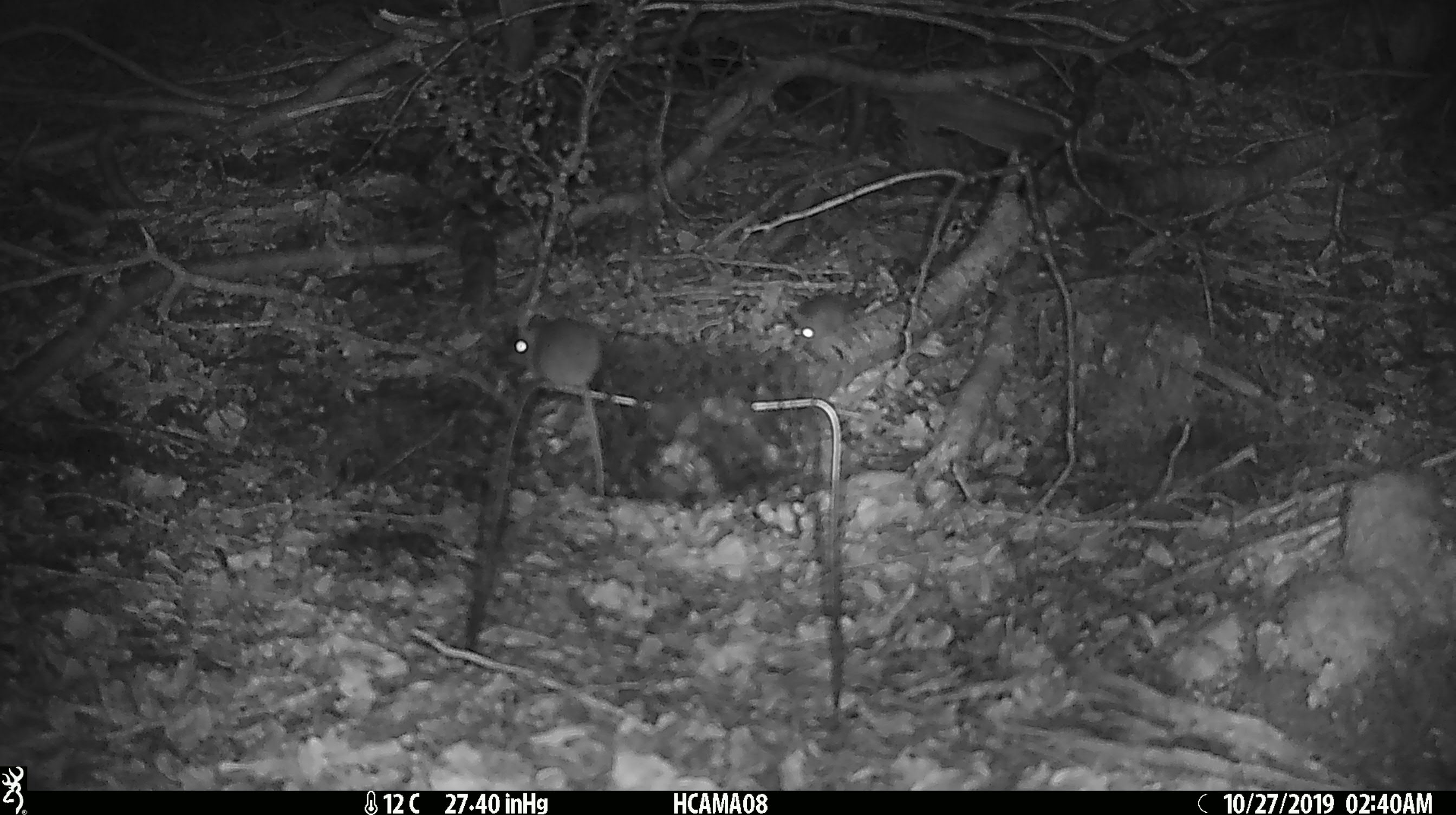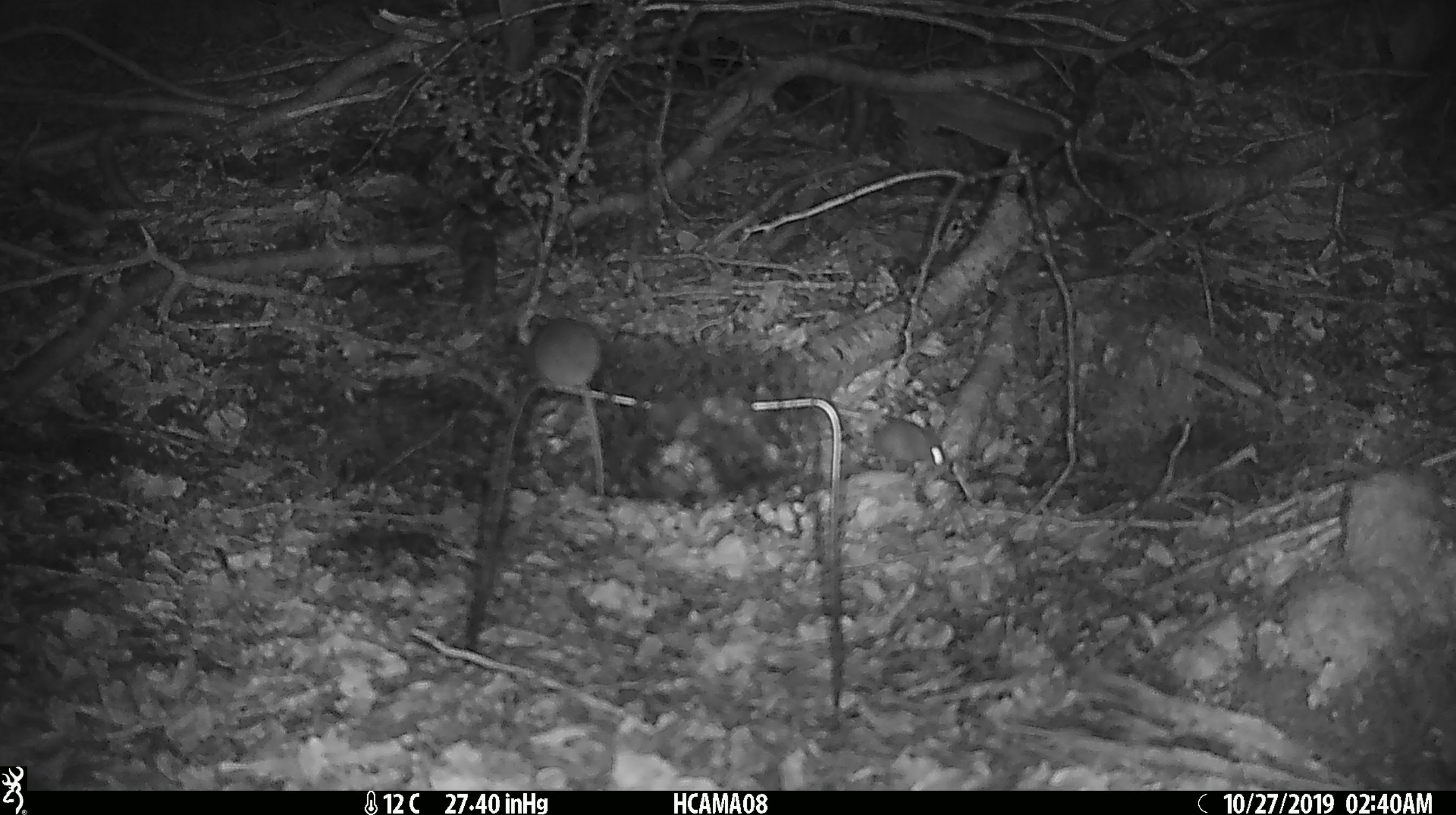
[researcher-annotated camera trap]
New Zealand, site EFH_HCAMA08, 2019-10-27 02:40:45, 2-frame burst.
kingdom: Animalia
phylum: Chordata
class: Mammalia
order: Rodentia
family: Muridae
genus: Mus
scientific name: Mus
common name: mouse